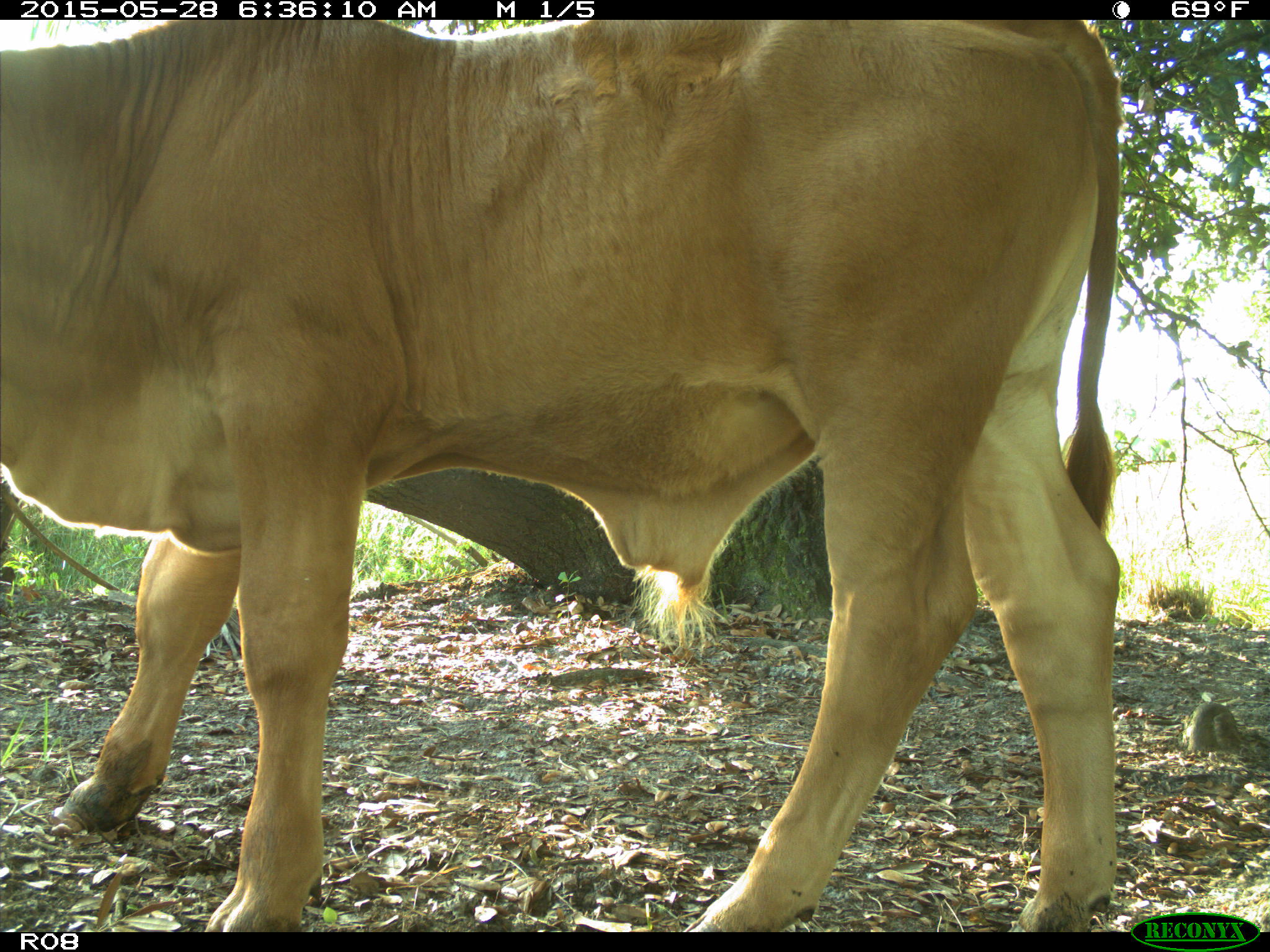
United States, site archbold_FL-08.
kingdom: Animalia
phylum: Chordata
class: Mammalia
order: Artiodactyla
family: Bovidae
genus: Bos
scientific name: Bos taurus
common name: domestic cow